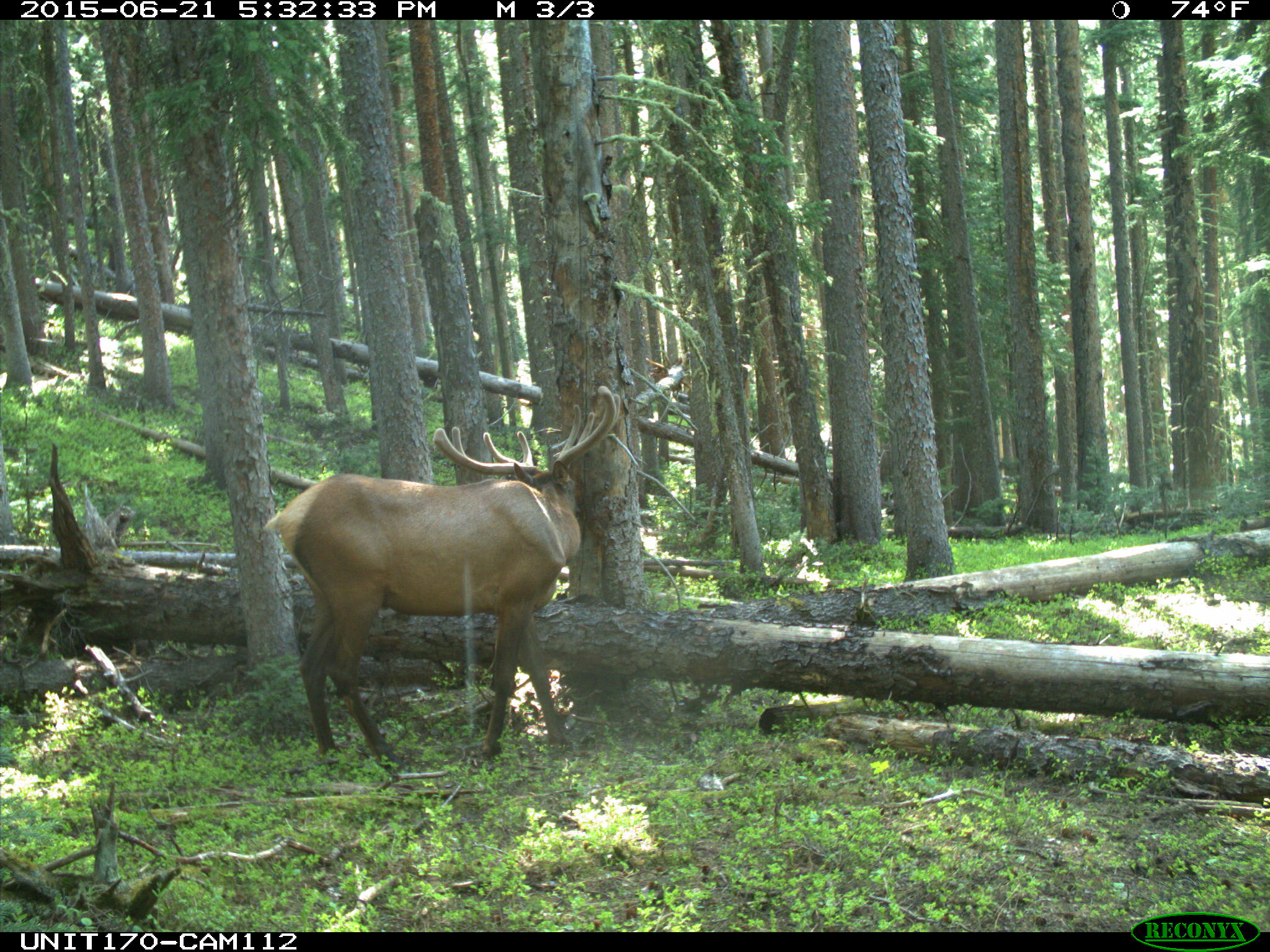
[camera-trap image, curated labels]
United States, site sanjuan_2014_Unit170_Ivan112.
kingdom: Animalia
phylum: Chordata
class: Mammalia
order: Artiodactyla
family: Cervidae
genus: Cervus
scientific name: Cervus elaphus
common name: red deer